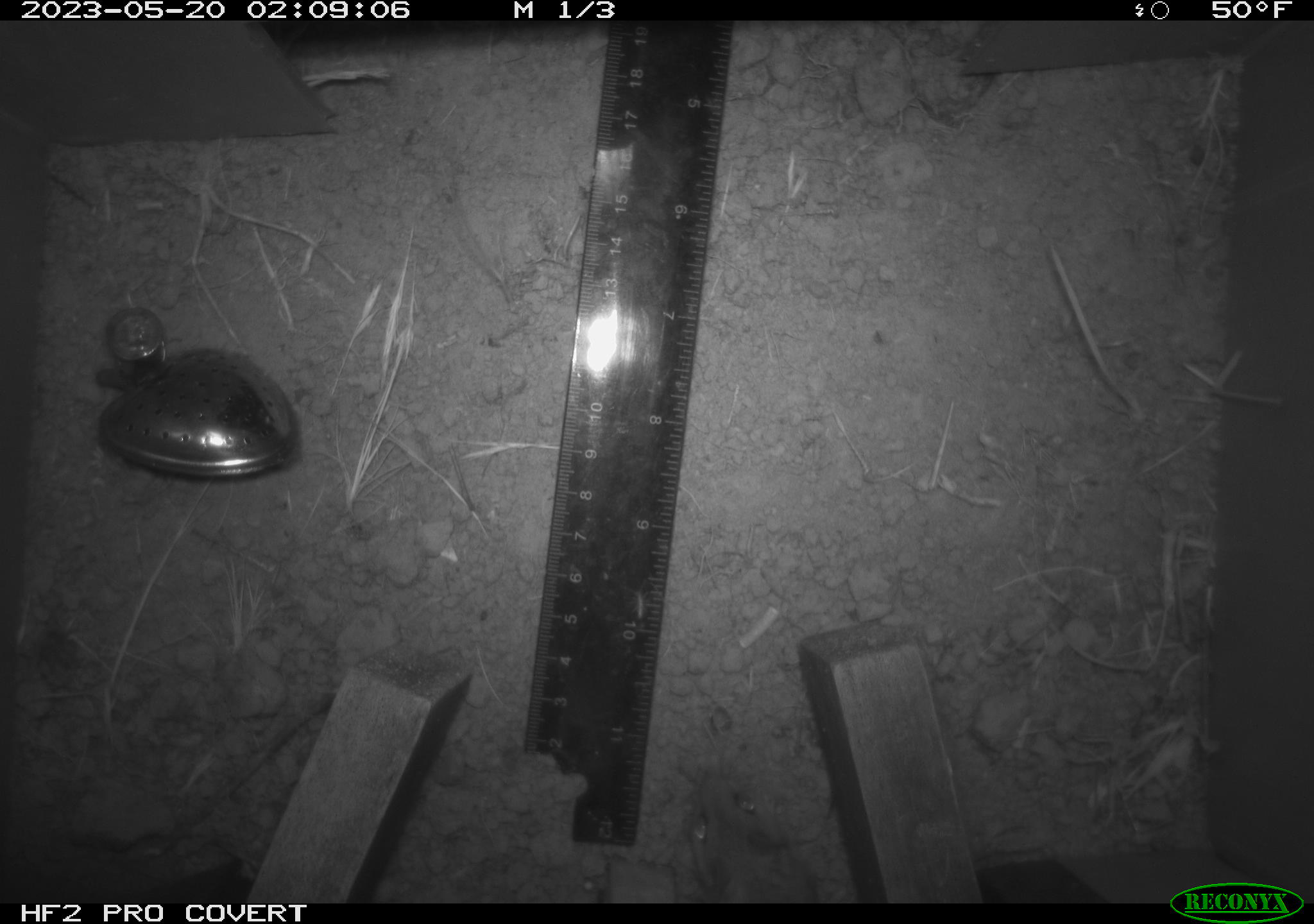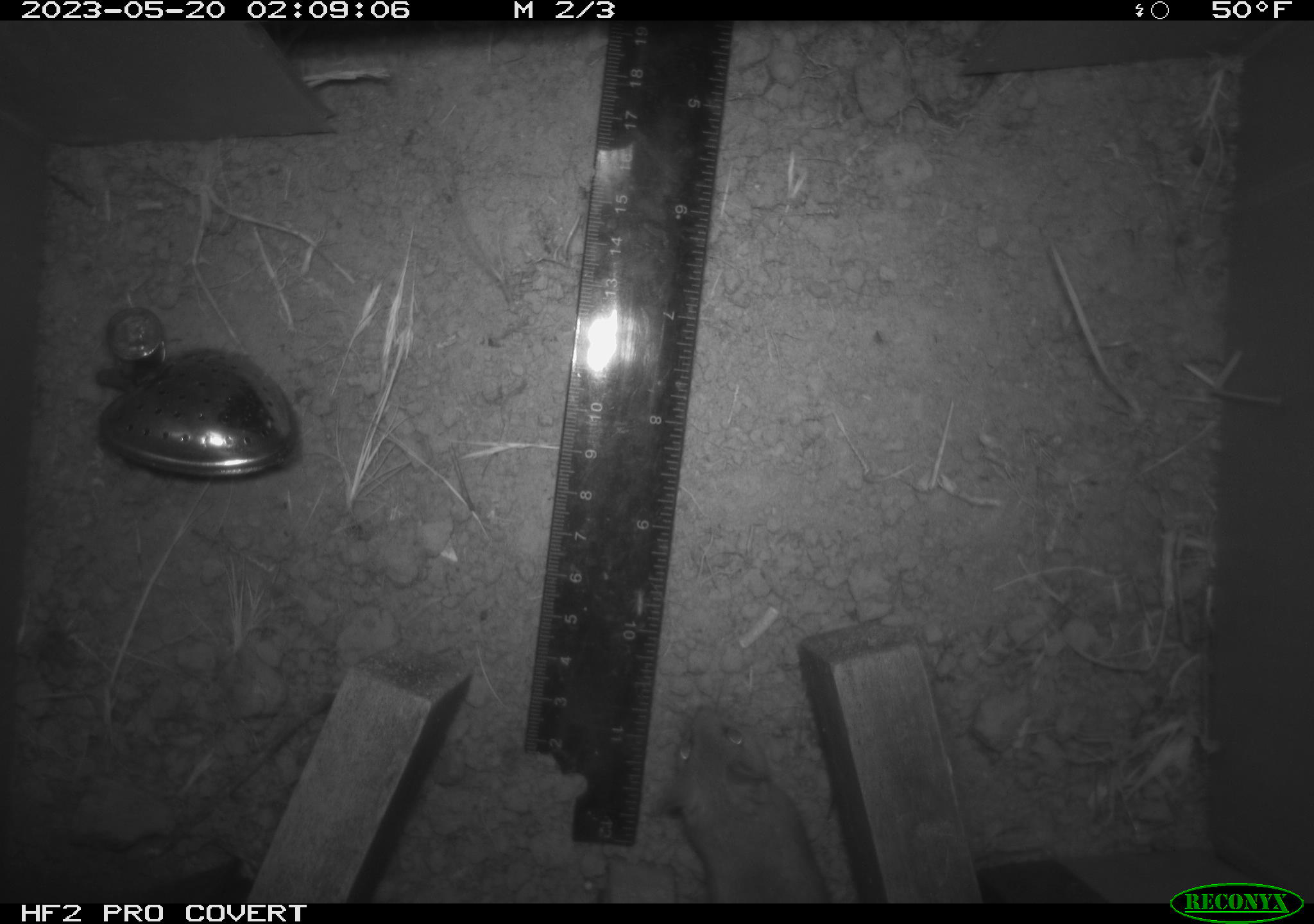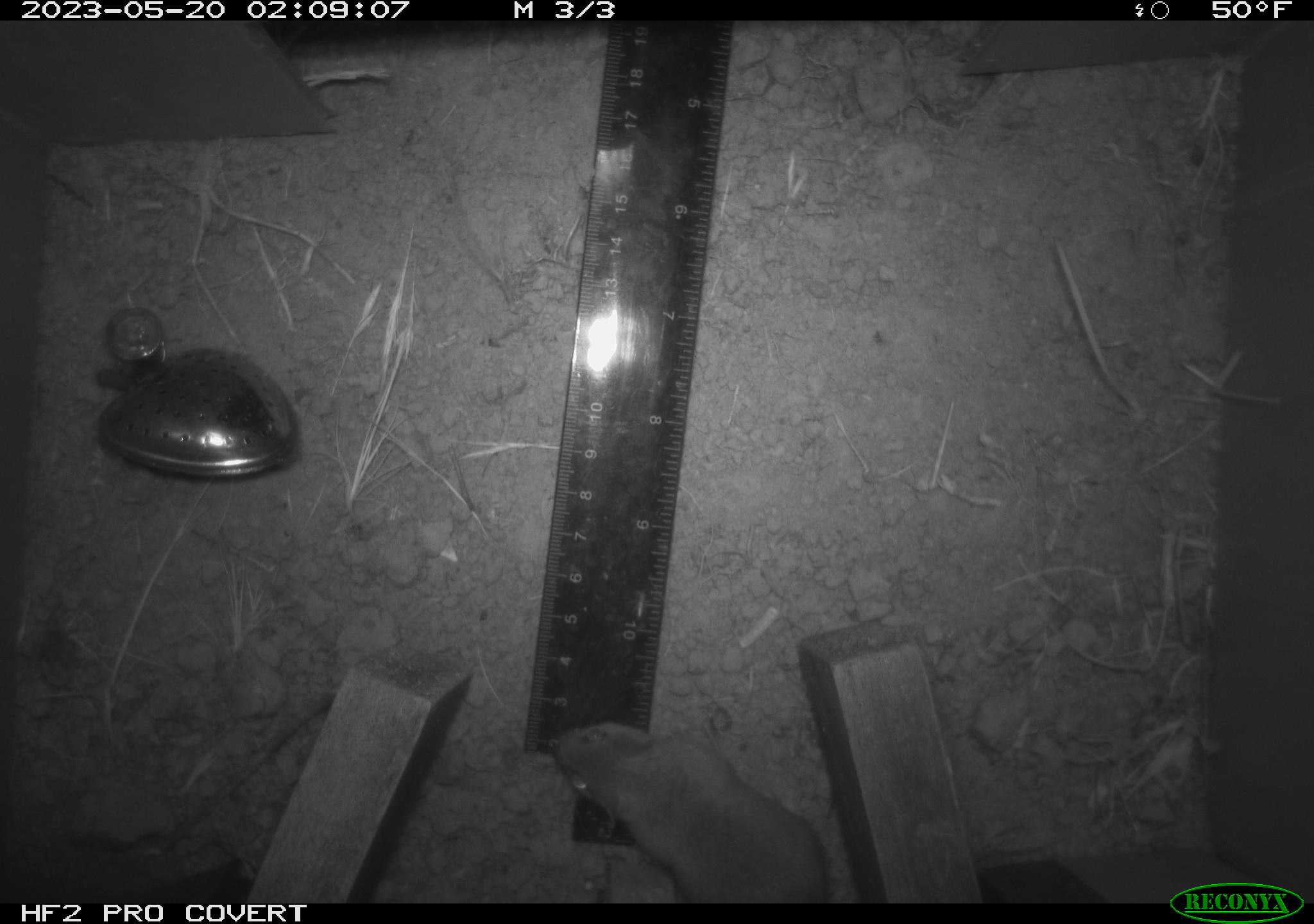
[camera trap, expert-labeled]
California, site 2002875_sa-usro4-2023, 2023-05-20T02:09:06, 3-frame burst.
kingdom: Animalia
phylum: Chordata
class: Mammalia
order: Rodentia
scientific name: Rodentia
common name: mouse species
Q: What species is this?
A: Mouse species (Rodentia).